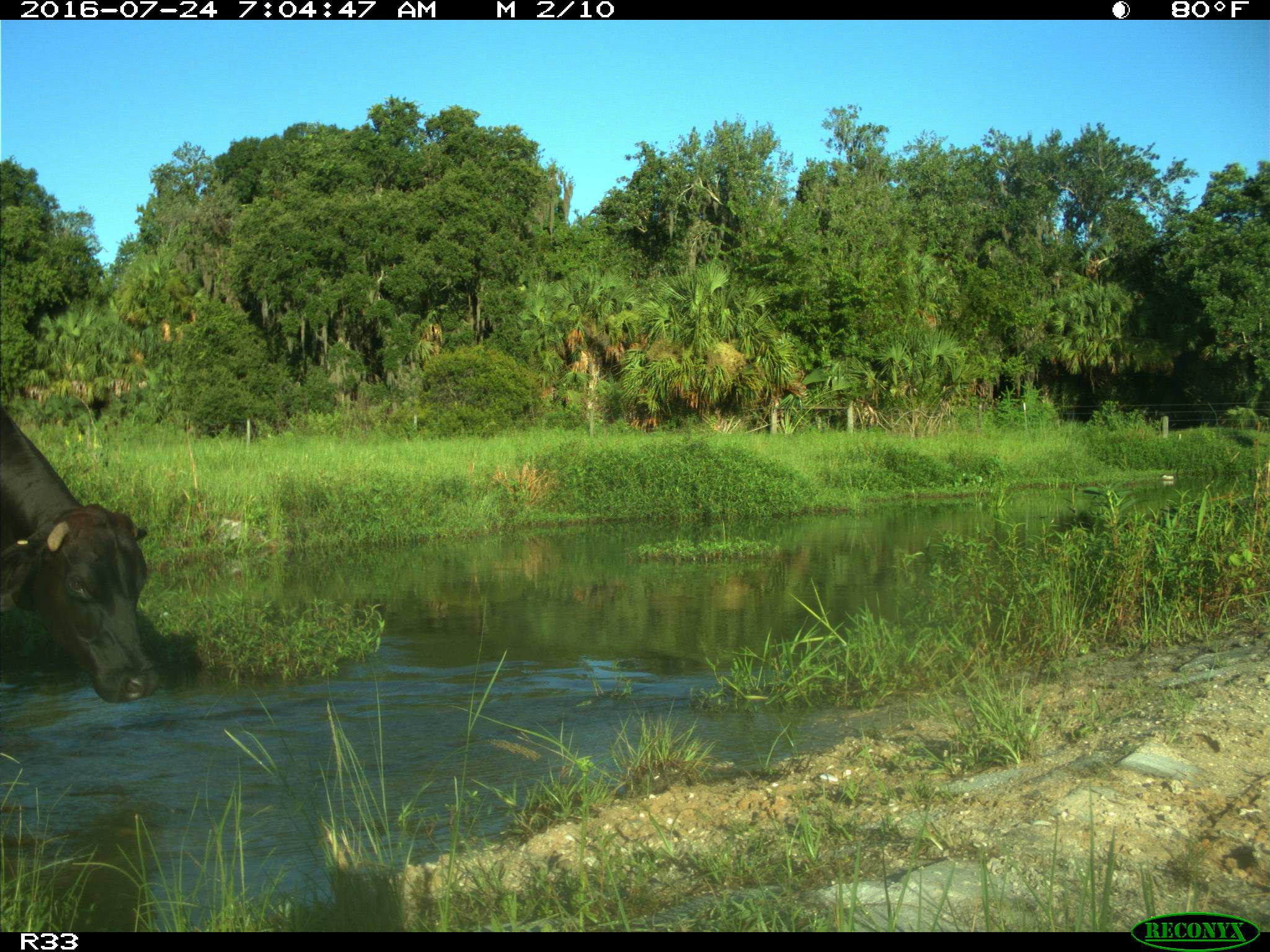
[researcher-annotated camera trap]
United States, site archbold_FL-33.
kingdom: Animalia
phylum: Chordata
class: Mammalia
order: Artiodactyla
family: Bovidae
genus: Bos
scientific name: Bos taurus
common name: domestic cow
Bos taurus (domestic cow).